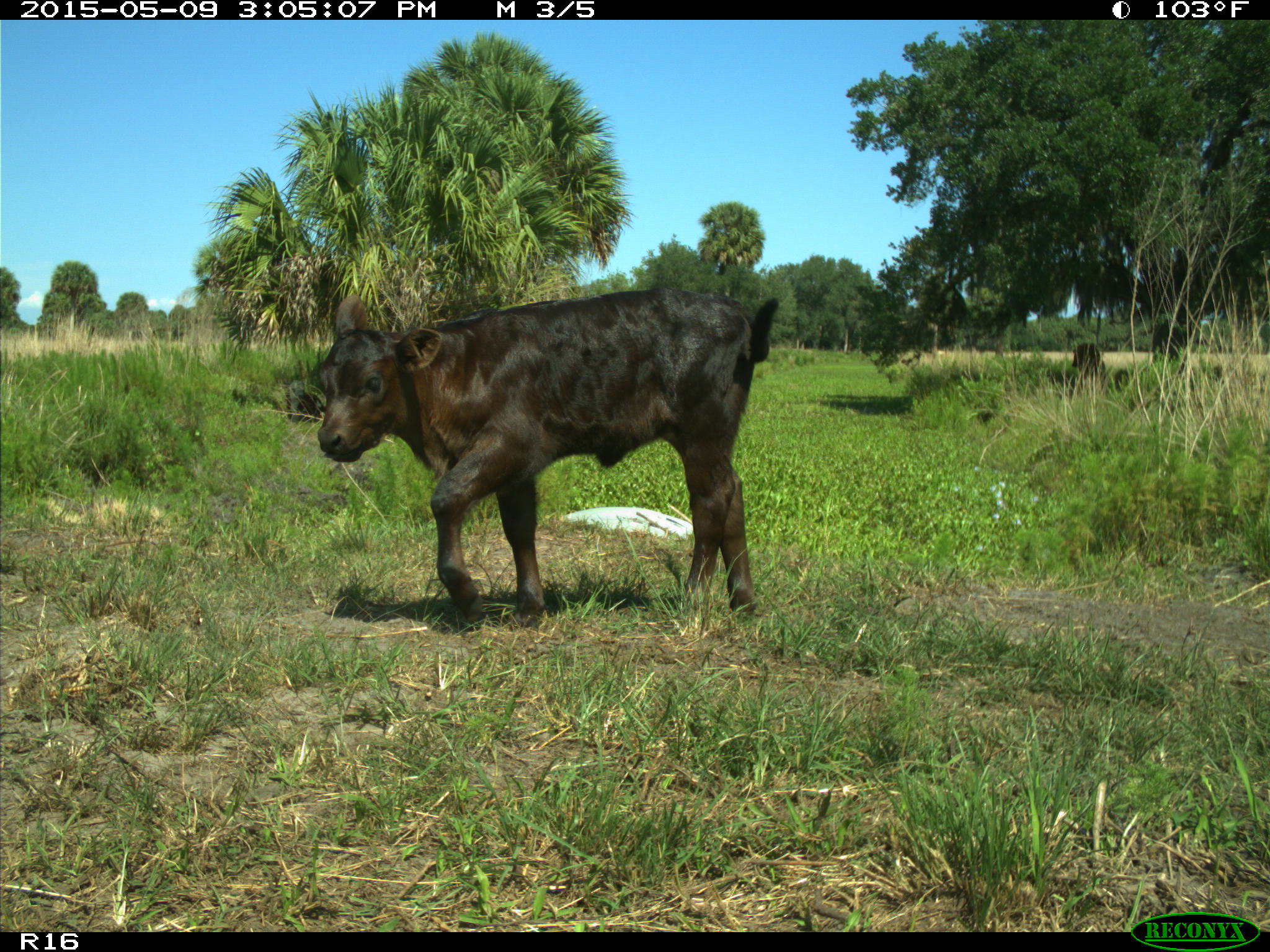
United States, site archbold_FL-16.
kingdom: Animalia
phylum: Chordata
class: Mammalia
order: Artiodactyla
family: Bovidae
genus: Bos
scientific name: Bos taurus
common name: domestic cow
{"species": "Bos taurus (domestic cow)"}